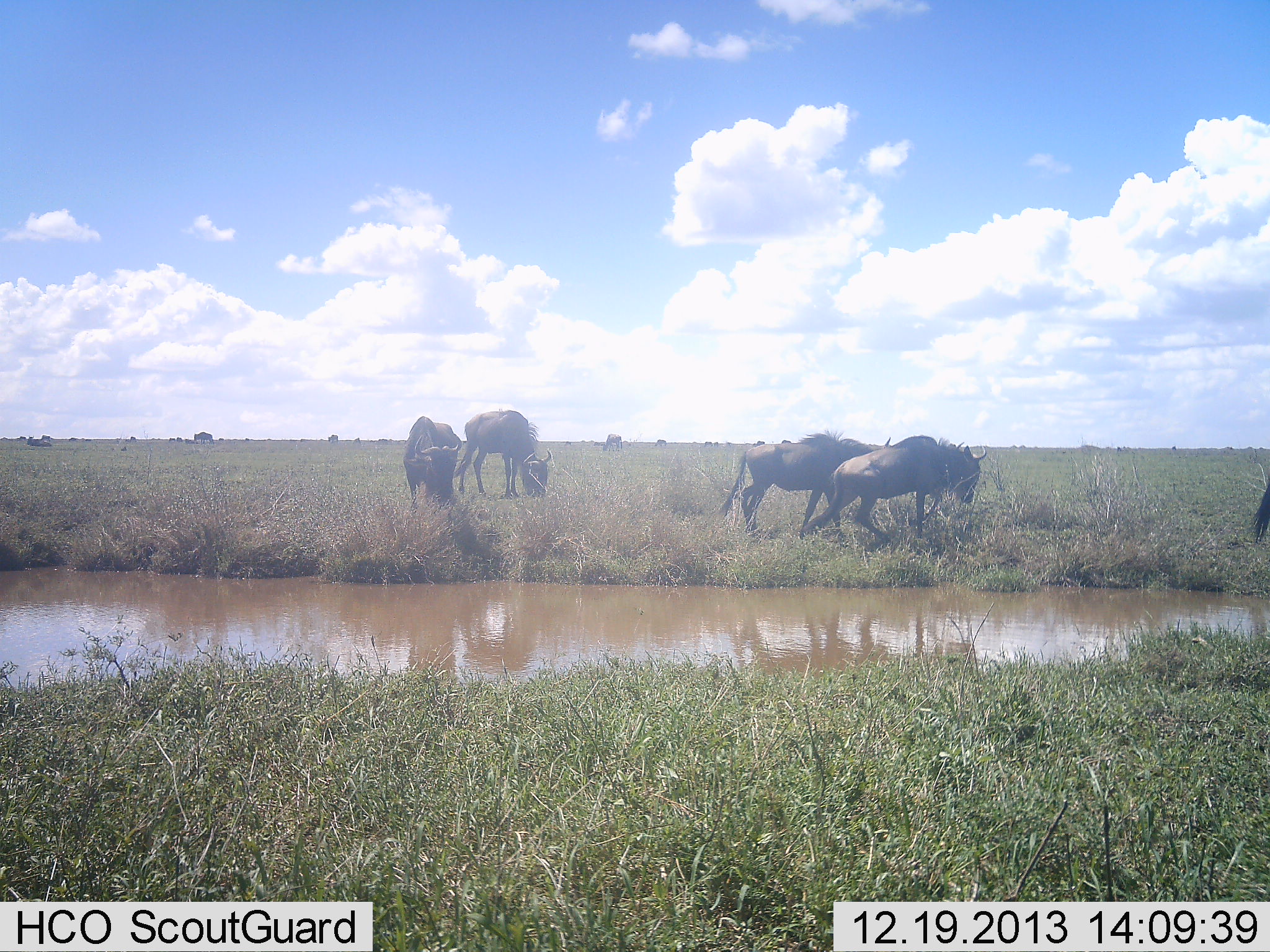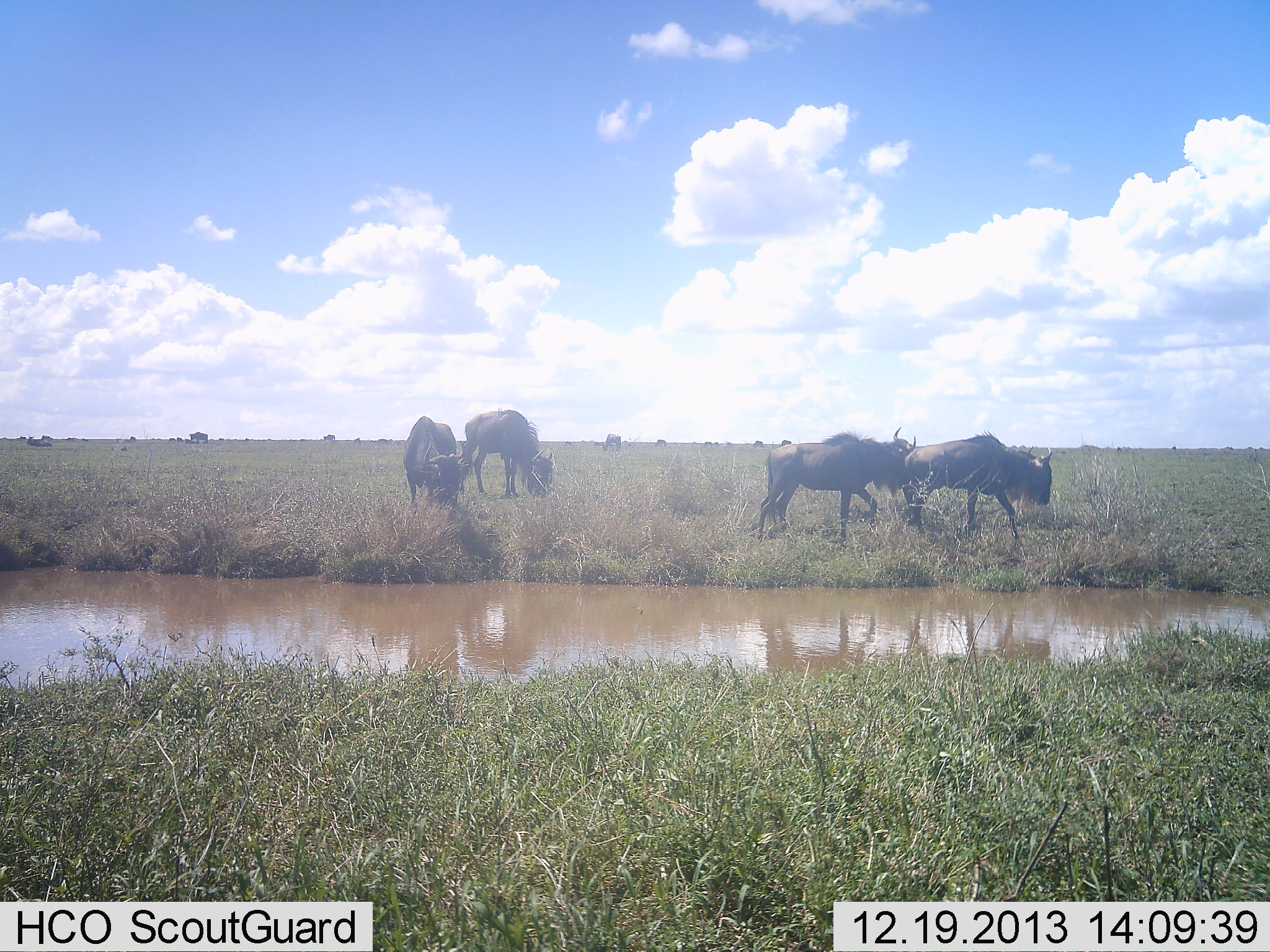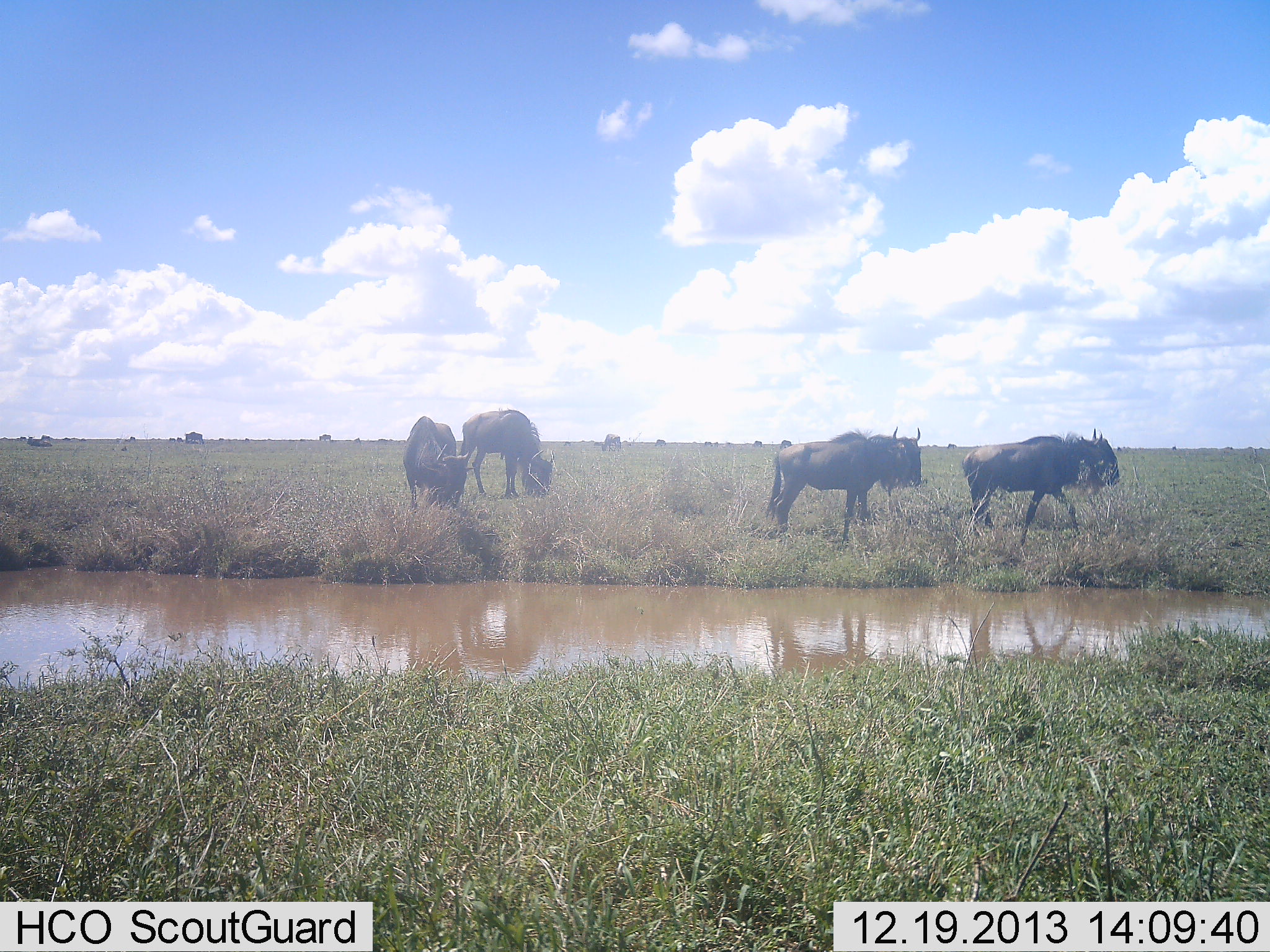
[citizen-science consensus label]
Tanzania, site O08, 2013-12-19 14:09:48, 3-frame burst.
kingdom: Animalia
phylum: Chordata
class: Mammalia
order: Artiodactyla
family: Bovidae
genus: Connochaetes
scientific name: Connochaetes taurinus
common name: blue wildebeest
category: wildebeest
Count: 11-50.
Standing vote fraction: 40%.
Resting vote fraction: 10%.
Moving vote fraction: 70%.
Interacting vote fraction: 0%.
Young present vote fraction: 0%.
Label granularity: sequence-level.